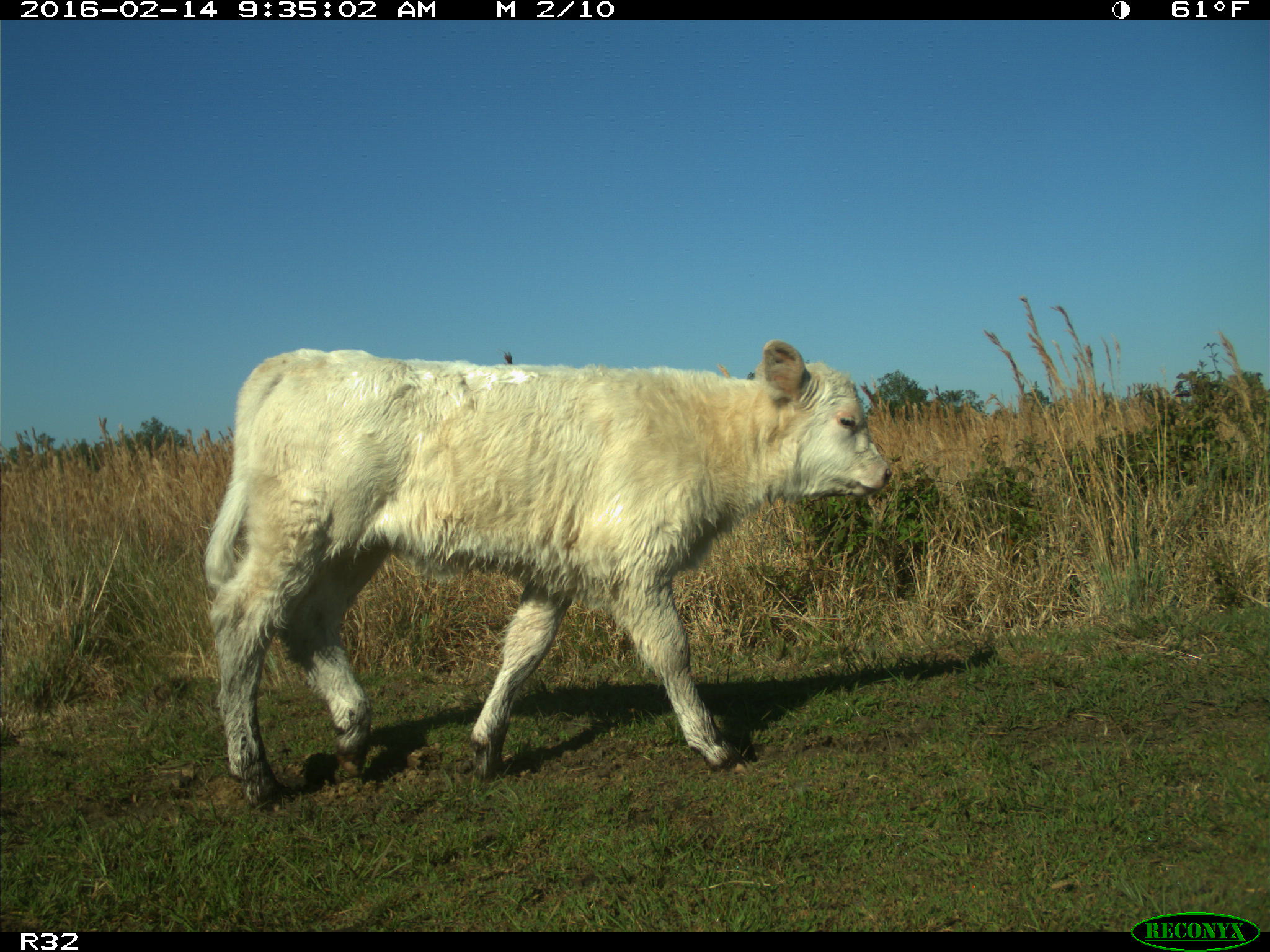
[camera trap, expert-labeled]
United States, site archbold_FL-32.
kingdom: Animalia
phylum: Chordata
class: Mammalia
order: Artiodactyla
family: Bovidae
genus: Bos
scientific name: Bos taurus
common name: domestic cow